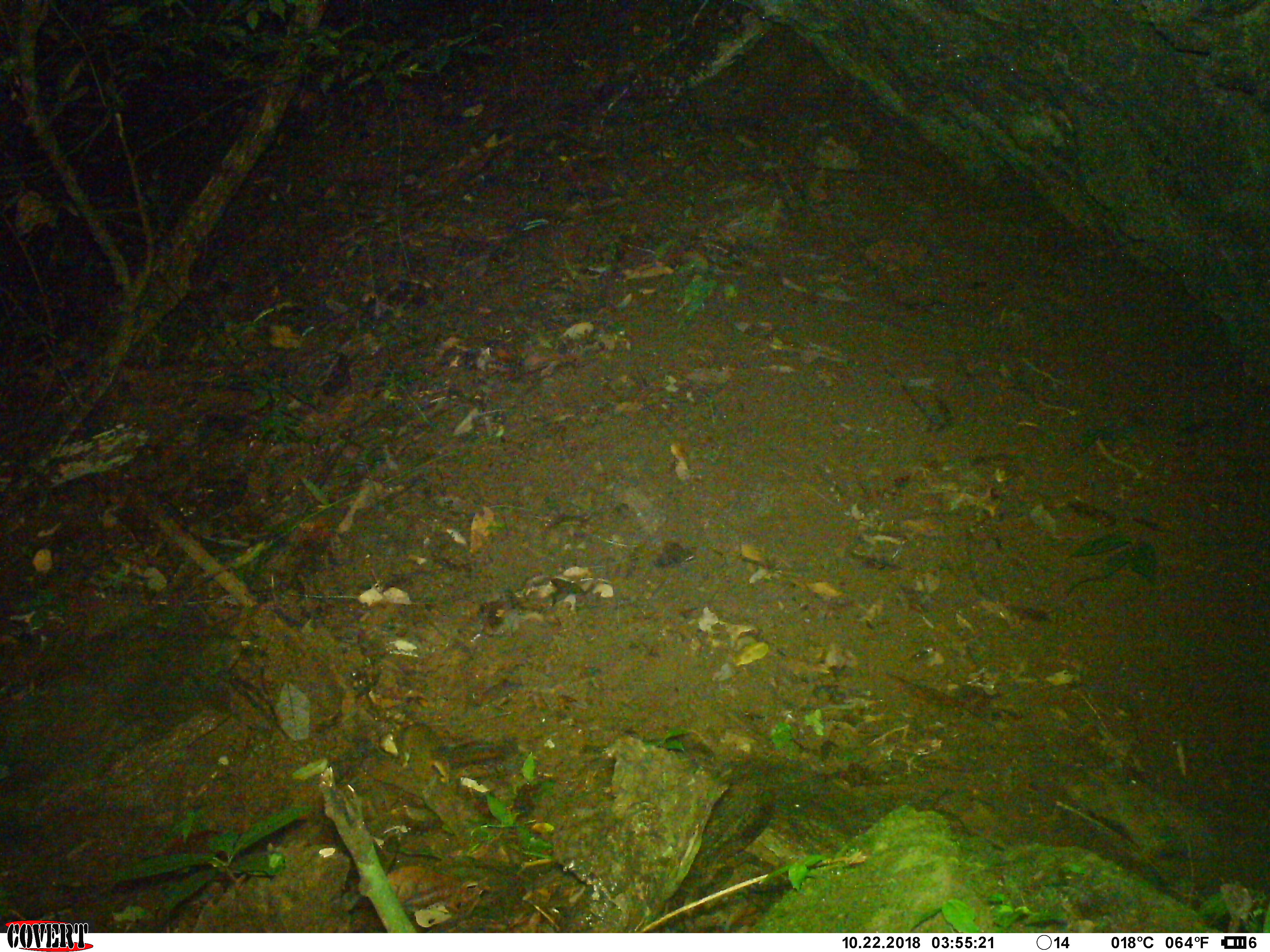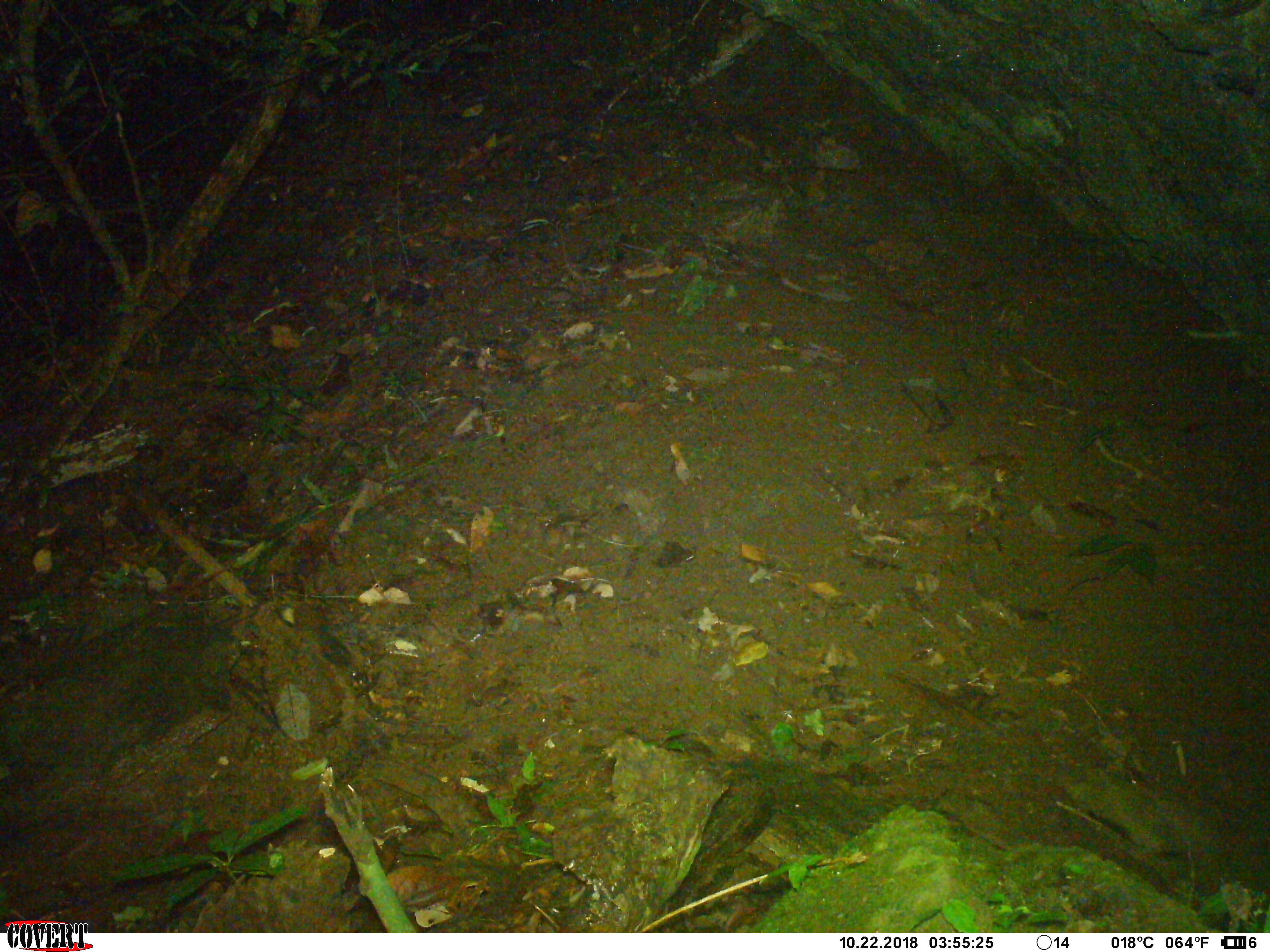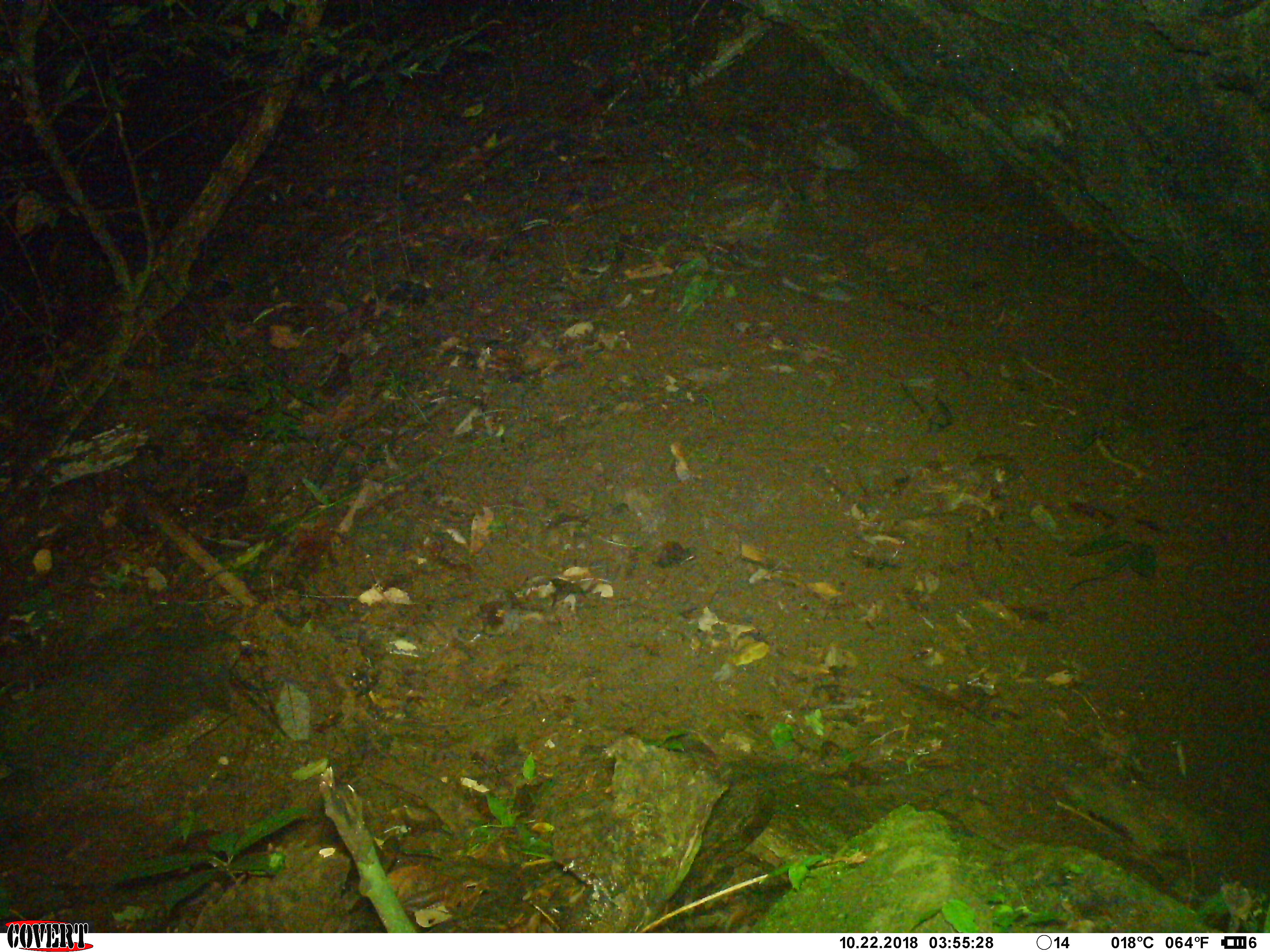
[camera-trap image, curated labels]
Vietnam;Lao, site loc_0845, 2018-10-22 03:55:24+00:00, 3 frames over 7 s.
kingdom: Animalia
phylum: Chordata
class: Mammalia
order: Rodentia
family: Sciuridae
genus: Dremomys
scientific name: Dremomys rufigenis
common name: red-cheeked squirrel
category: red cheeked squirrel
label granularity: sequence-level